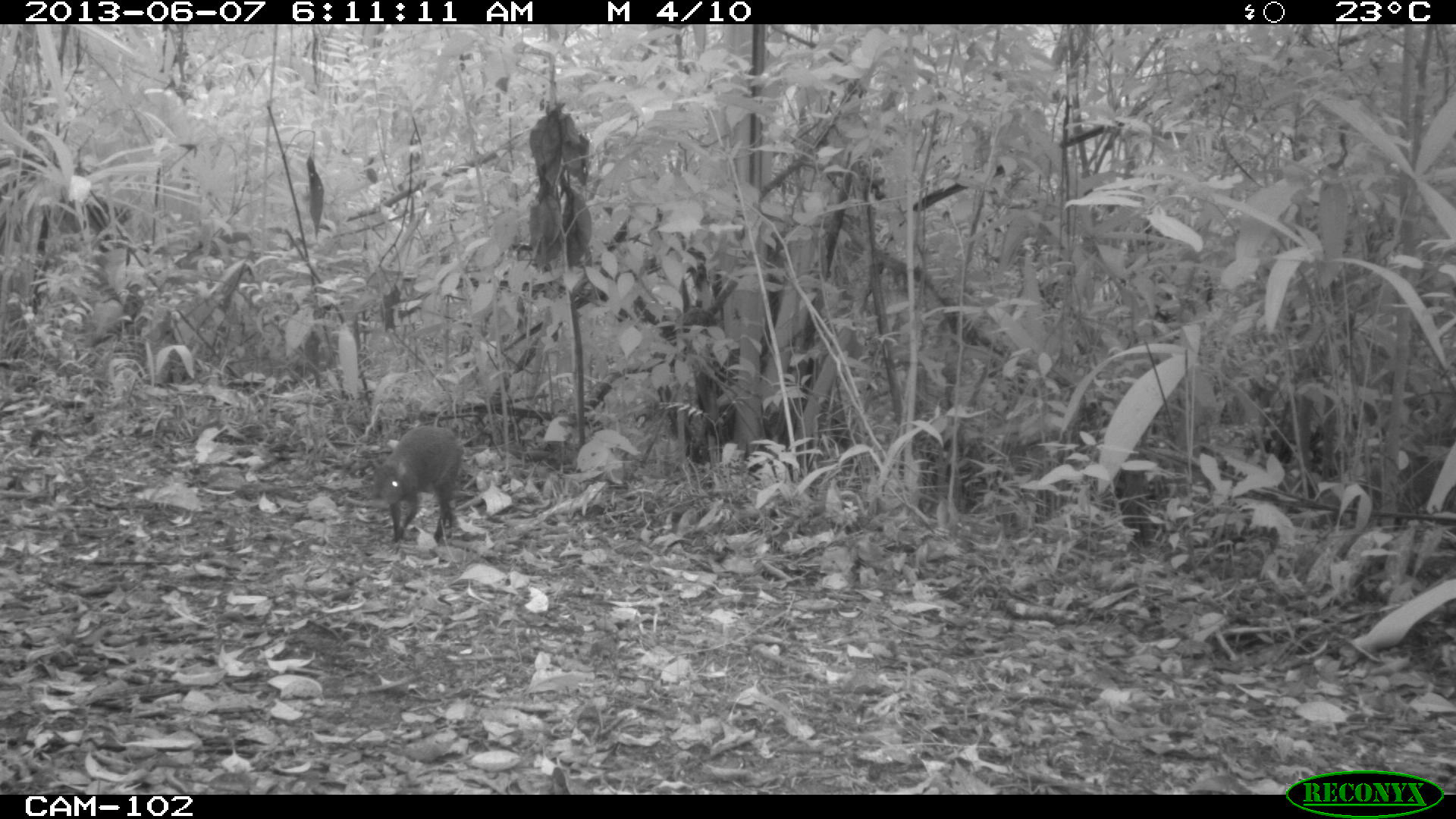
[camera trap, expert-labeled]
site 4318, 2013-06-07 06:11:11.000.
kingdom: Animalia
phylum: Chordata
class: Mammalia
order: Rodentia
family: Dasyproctidae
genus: Dasyprocta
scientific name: Dasyprocta punctata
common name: central american agouti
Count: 1.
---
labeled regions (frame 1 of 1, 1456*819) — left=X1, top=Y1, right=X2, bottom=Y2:
dasyprocta punctata: left=366, top=422, right=465, bottom=555